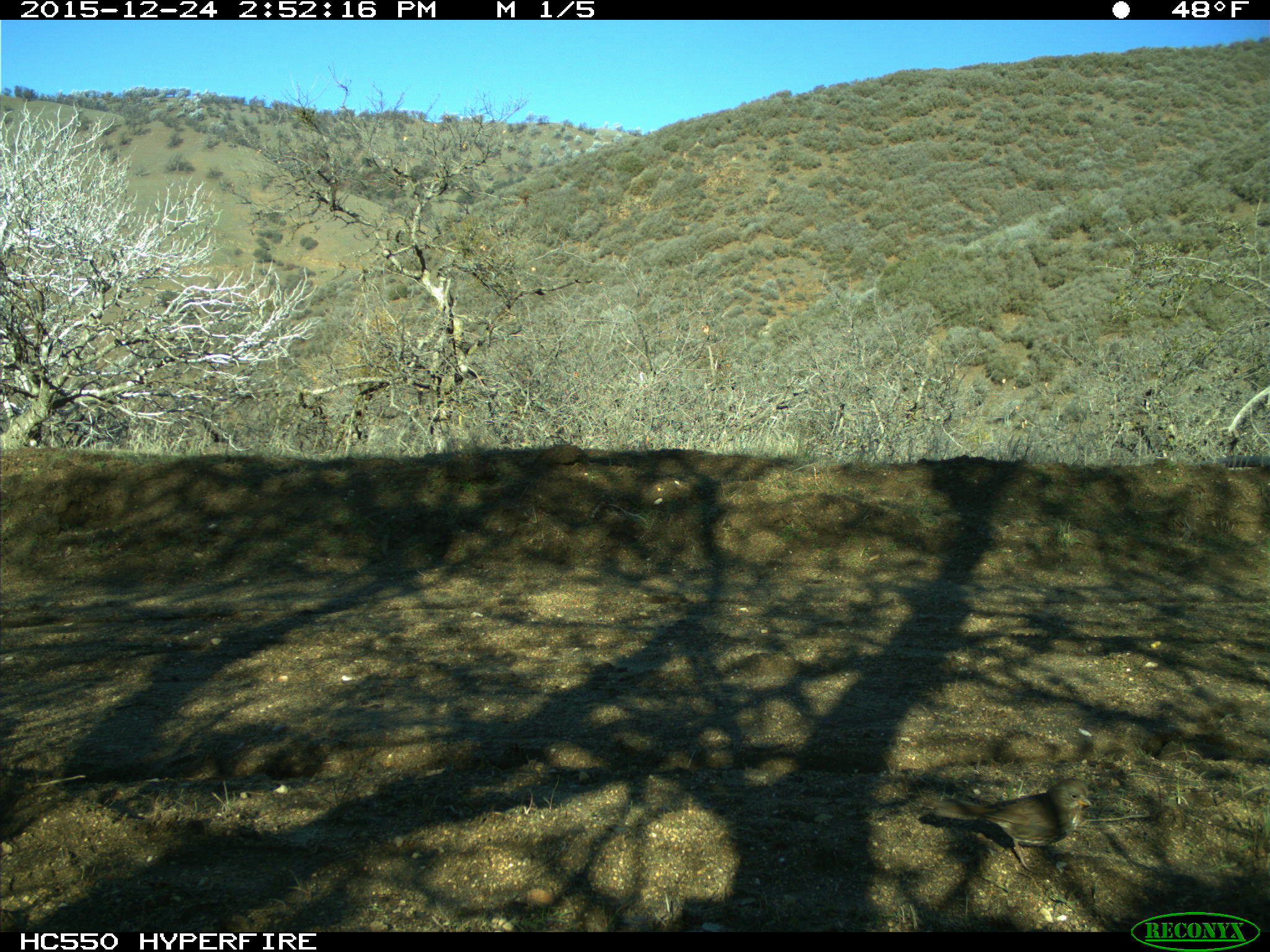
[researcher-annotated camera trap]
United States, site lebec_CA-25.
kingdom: Animalia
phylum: Chordata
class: Aves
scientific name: Aves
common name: birds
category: unidentified bird